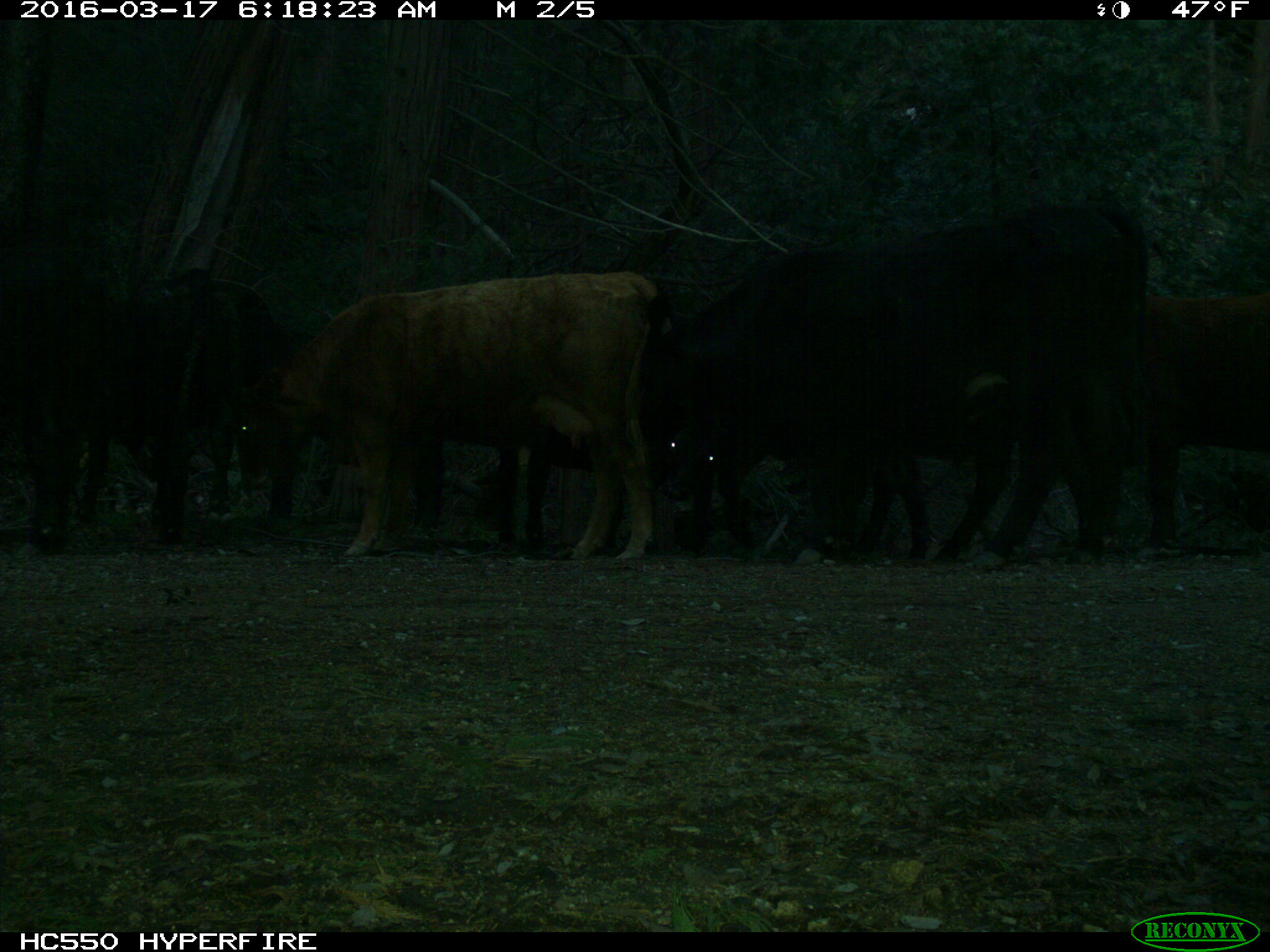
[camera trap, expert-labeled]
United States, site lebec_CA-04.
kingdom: Animalia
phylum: Chordata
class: Mammalia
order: Artiodactyla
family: Bovidae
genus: Bos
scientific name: Bos taurus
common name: domestic cow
Bos taurus (domestic cow).